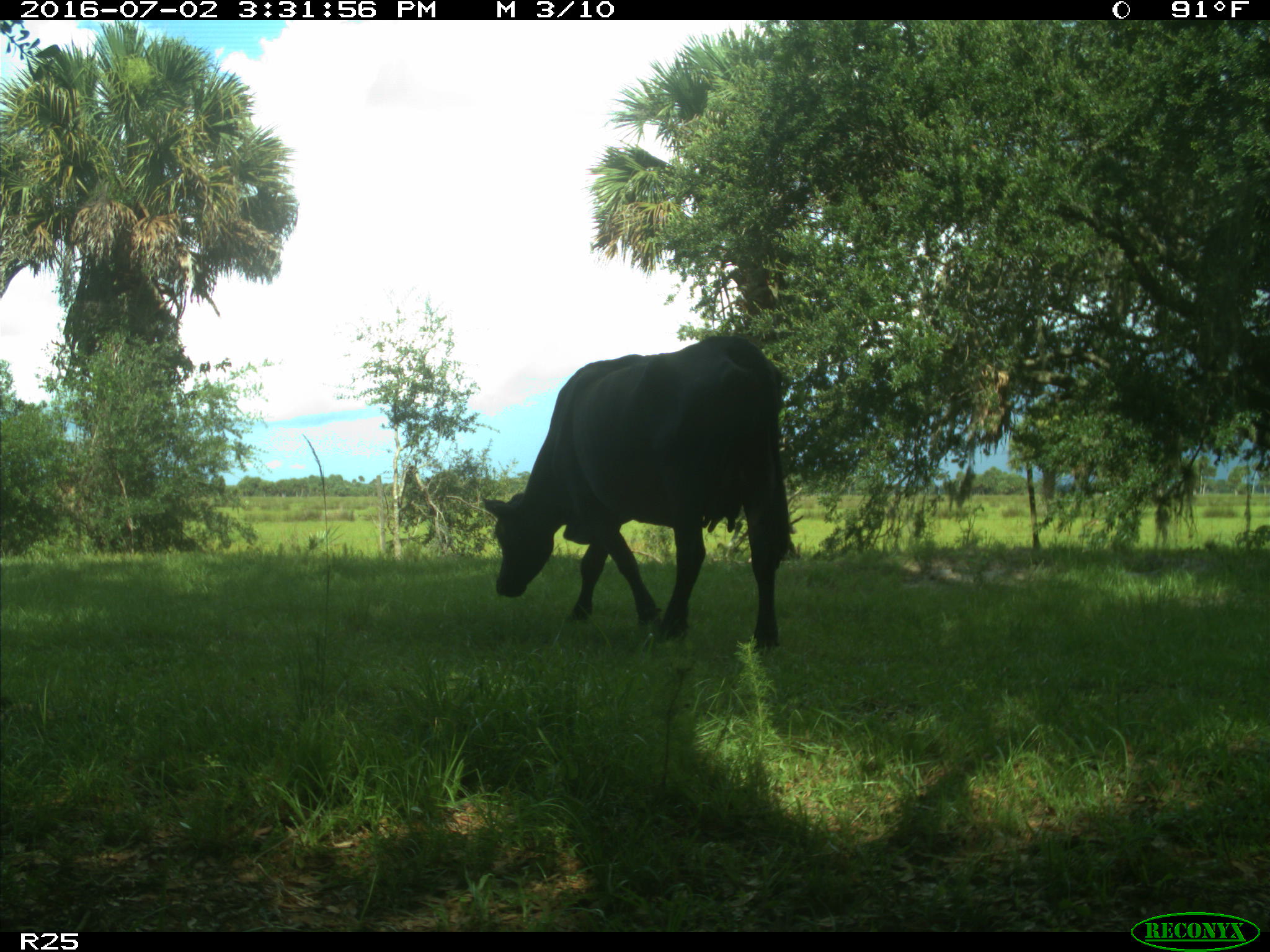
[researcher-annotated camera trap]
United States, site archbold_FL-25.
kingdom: Animalia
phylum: Chordata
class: Mammalia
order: Artiodactyla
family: Bovidae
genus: Bos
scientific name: Bos taurus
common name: domestic cow